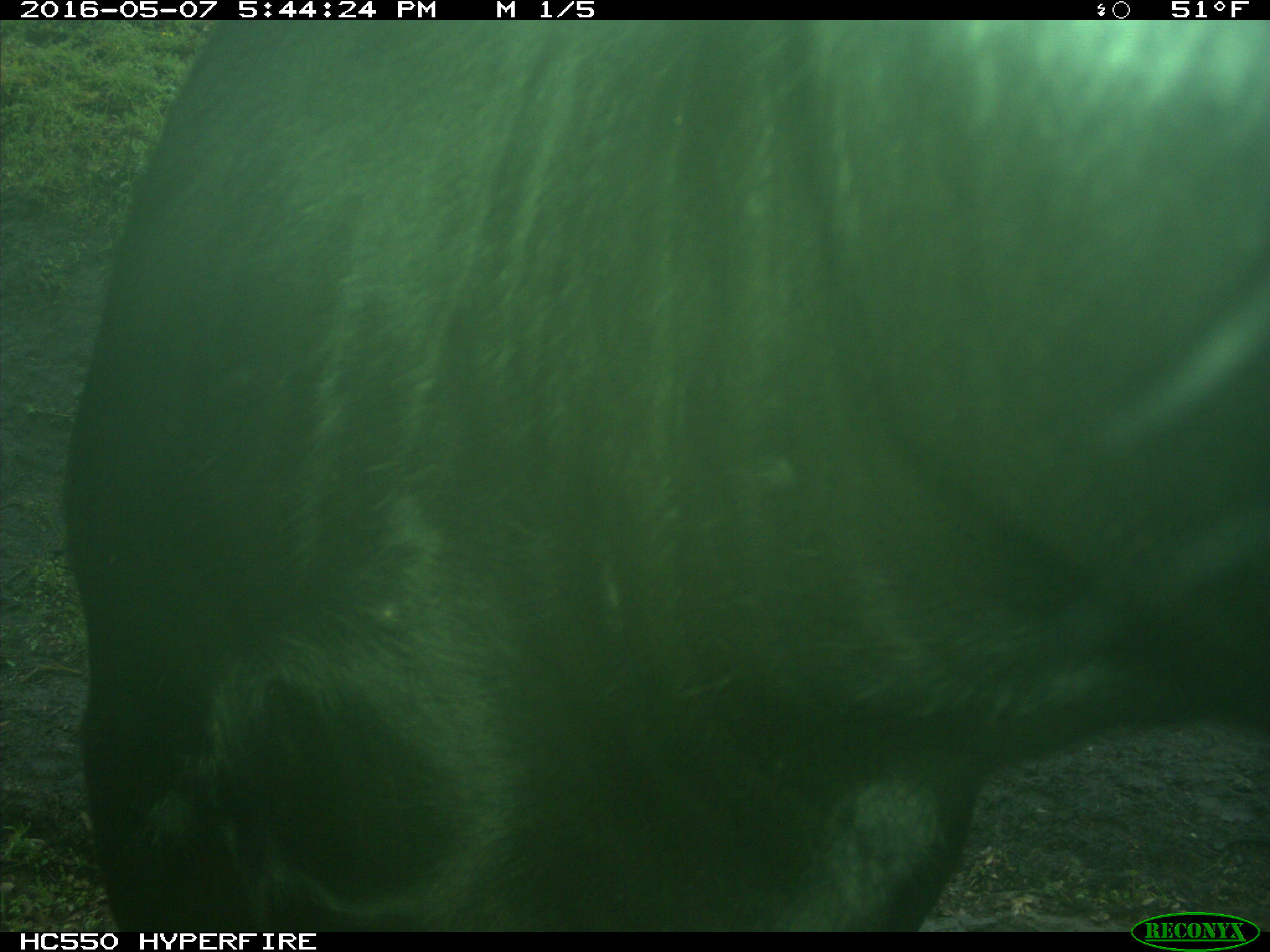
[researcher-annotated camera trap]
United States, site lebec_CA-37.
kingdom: Animalia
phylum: Chordata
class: Mammalia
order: Artiodactyla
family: Bovidae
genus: Bos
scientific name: Bos taurus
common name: domestic cow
Bos taurus (domestic cow).